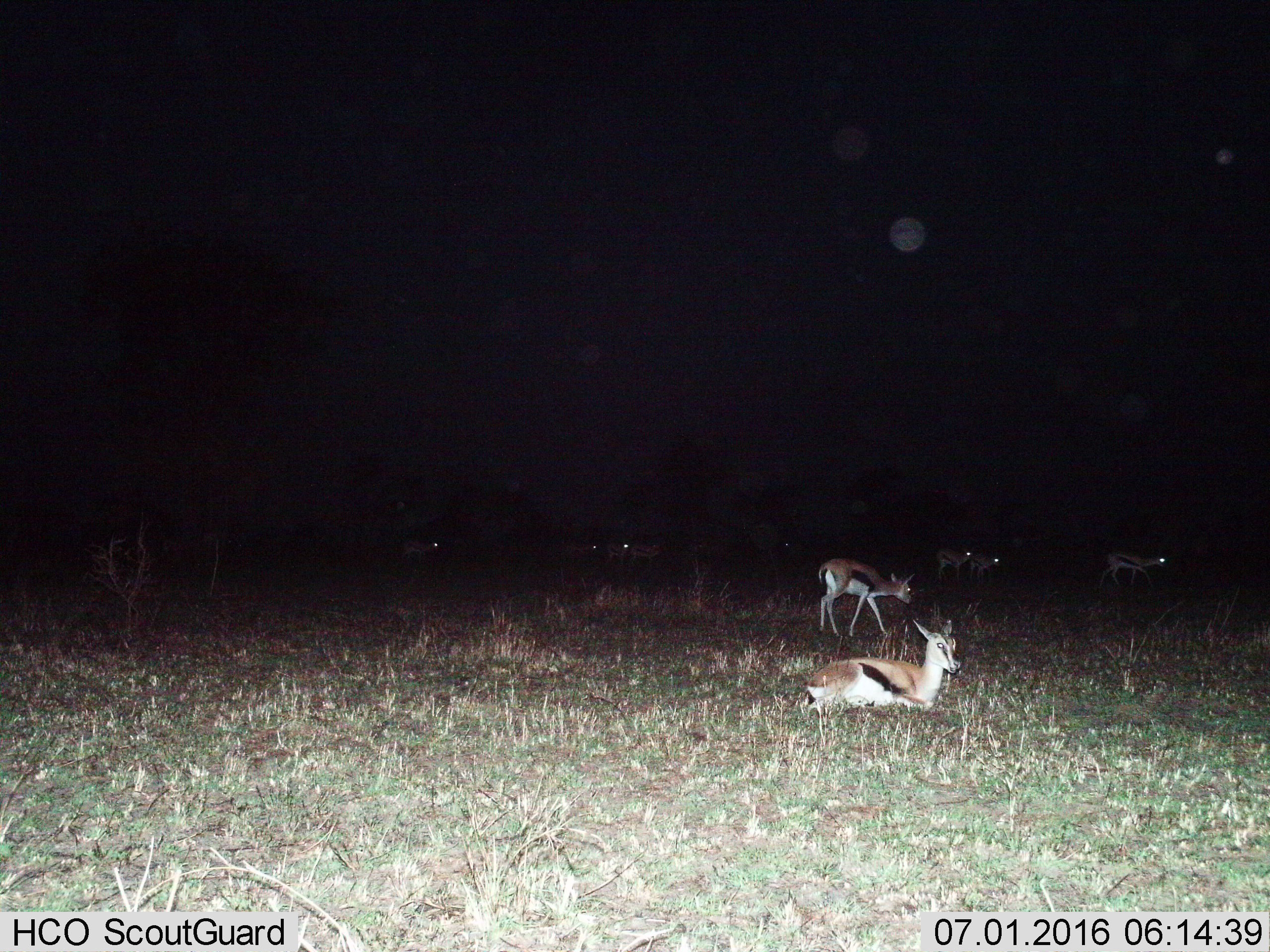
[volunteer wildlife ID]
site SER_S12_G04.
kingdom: Animalia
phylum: Chordata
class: Mammalia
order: Artiodactyla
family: Bovidae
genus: Eudorcas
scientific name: Eudorcas thomsonii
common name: thomson's gazelle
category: gazellethomsons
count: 10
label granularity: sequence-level